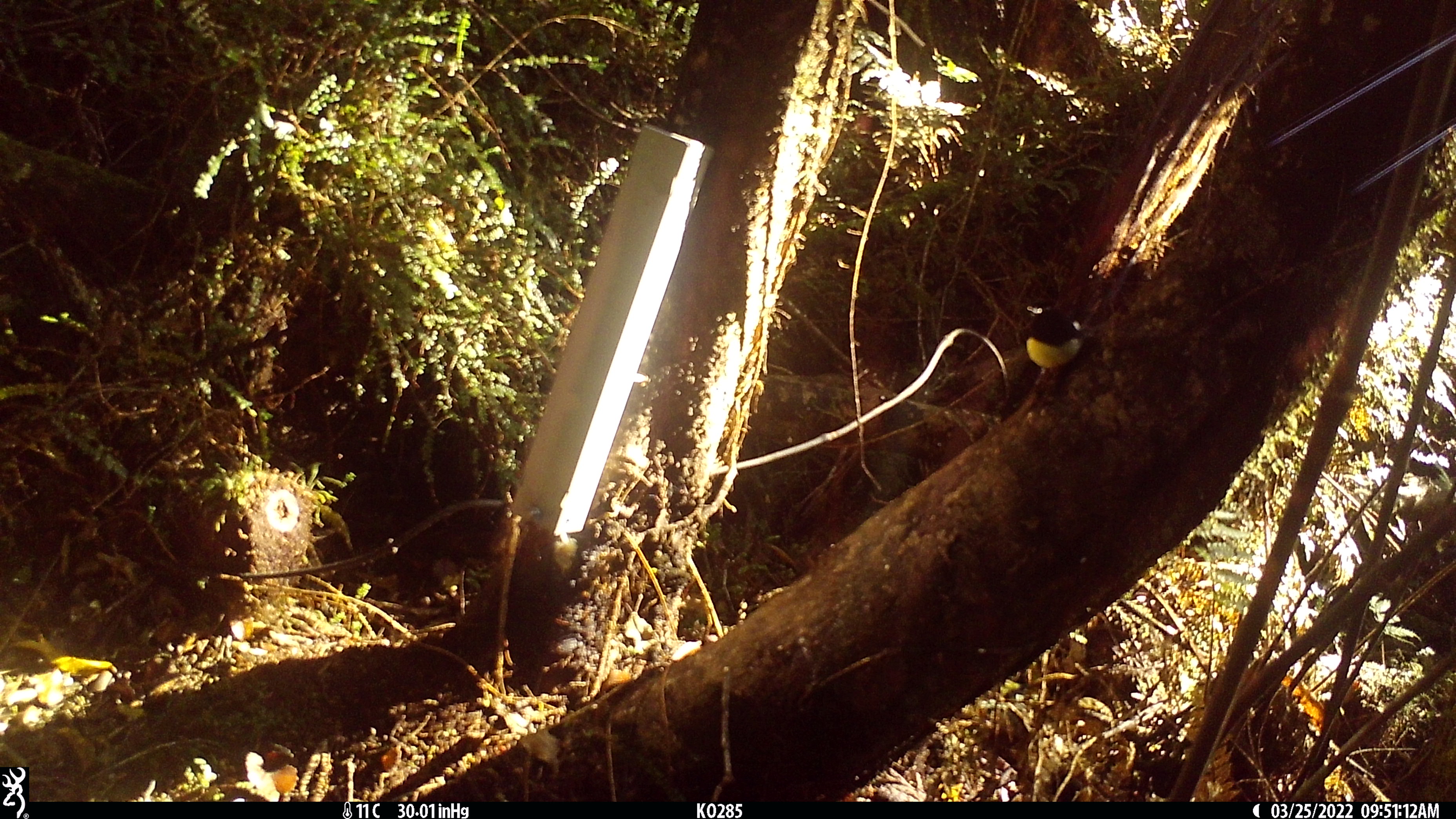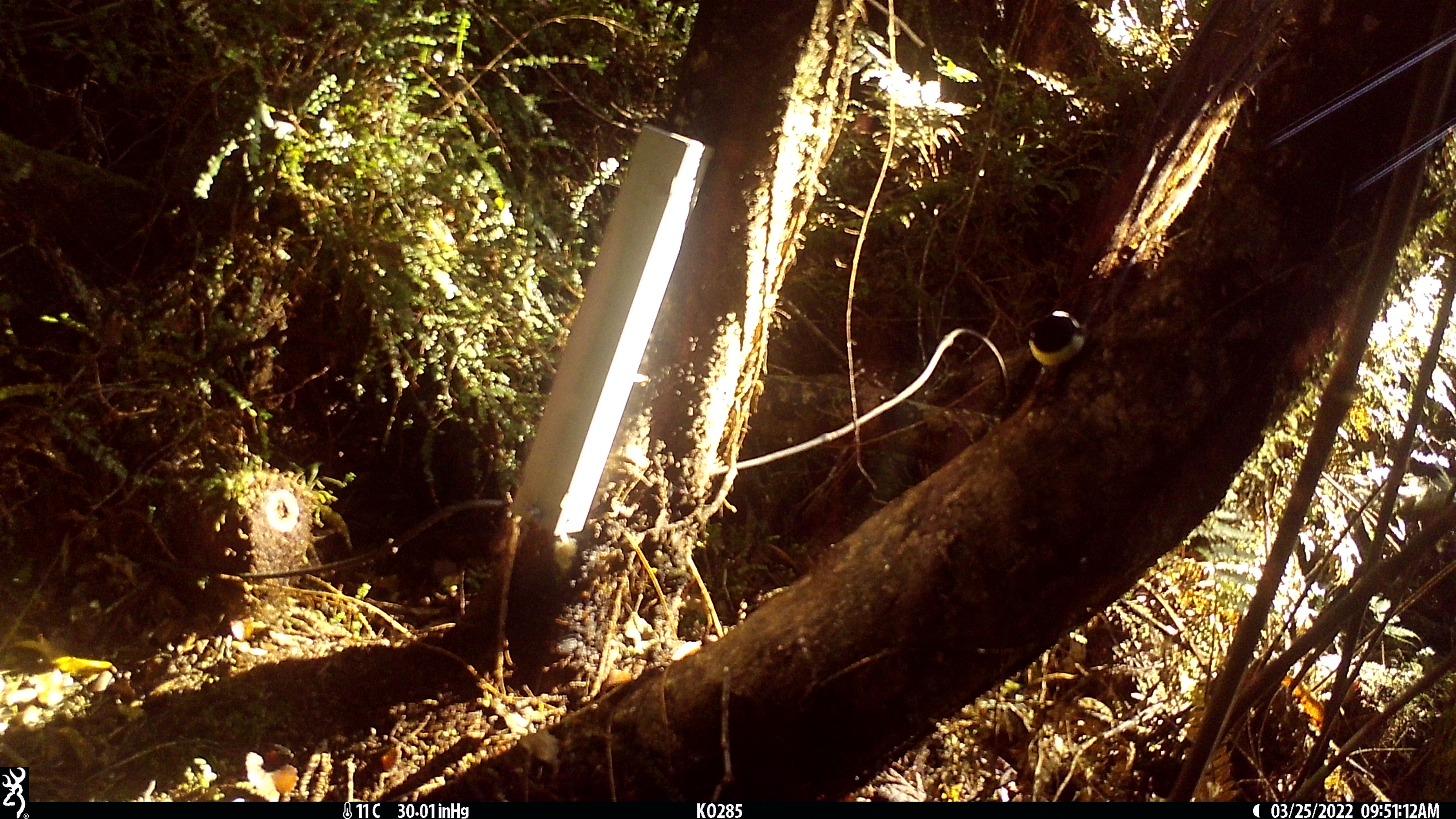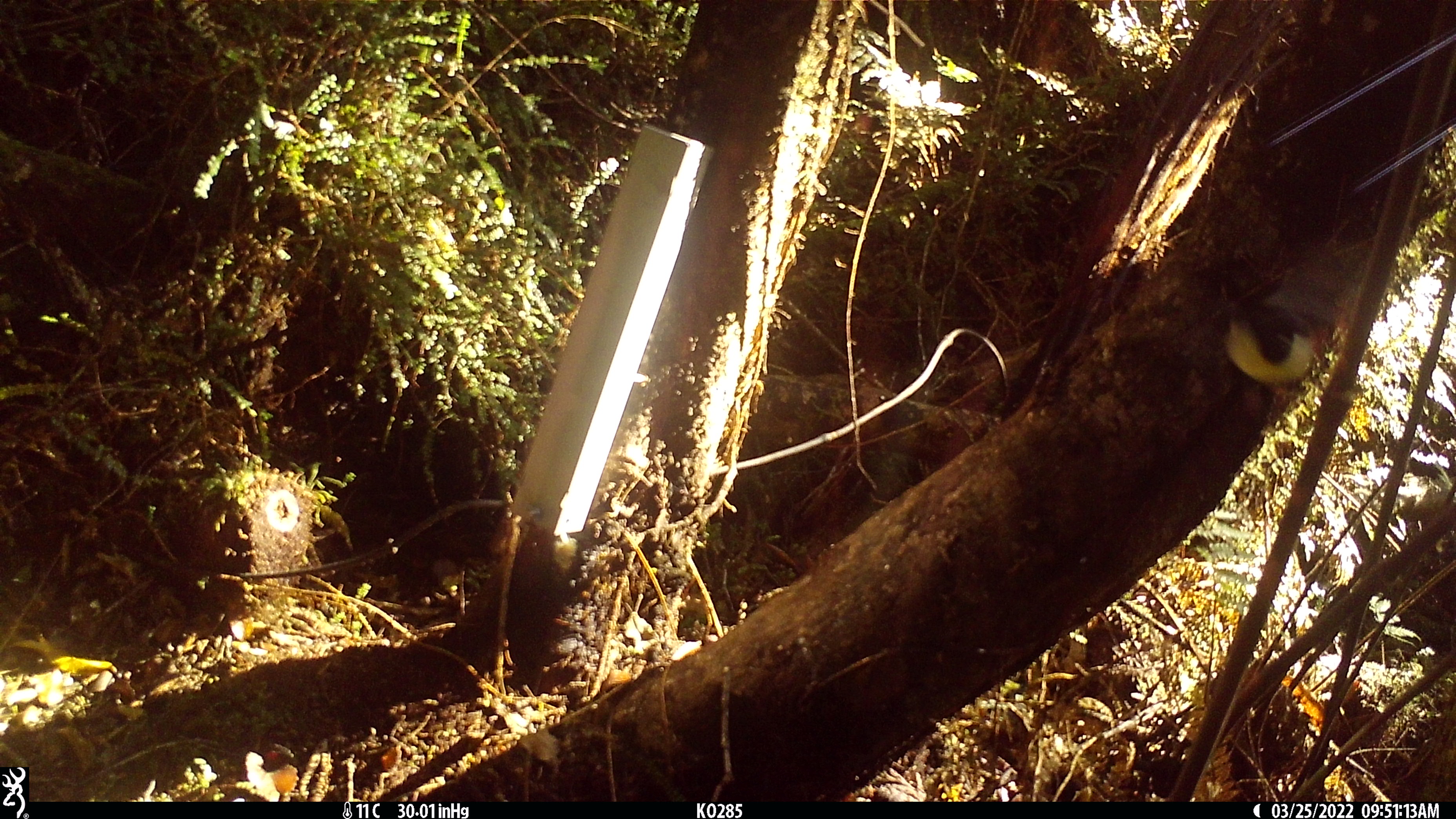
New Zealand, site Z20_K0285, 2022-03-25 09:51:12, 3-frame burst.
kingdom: Animalia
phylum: Chordata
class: Aves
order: Passeriformes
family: Petroicidae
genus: Petroica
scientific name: Petroica macrocephala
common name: tomtit